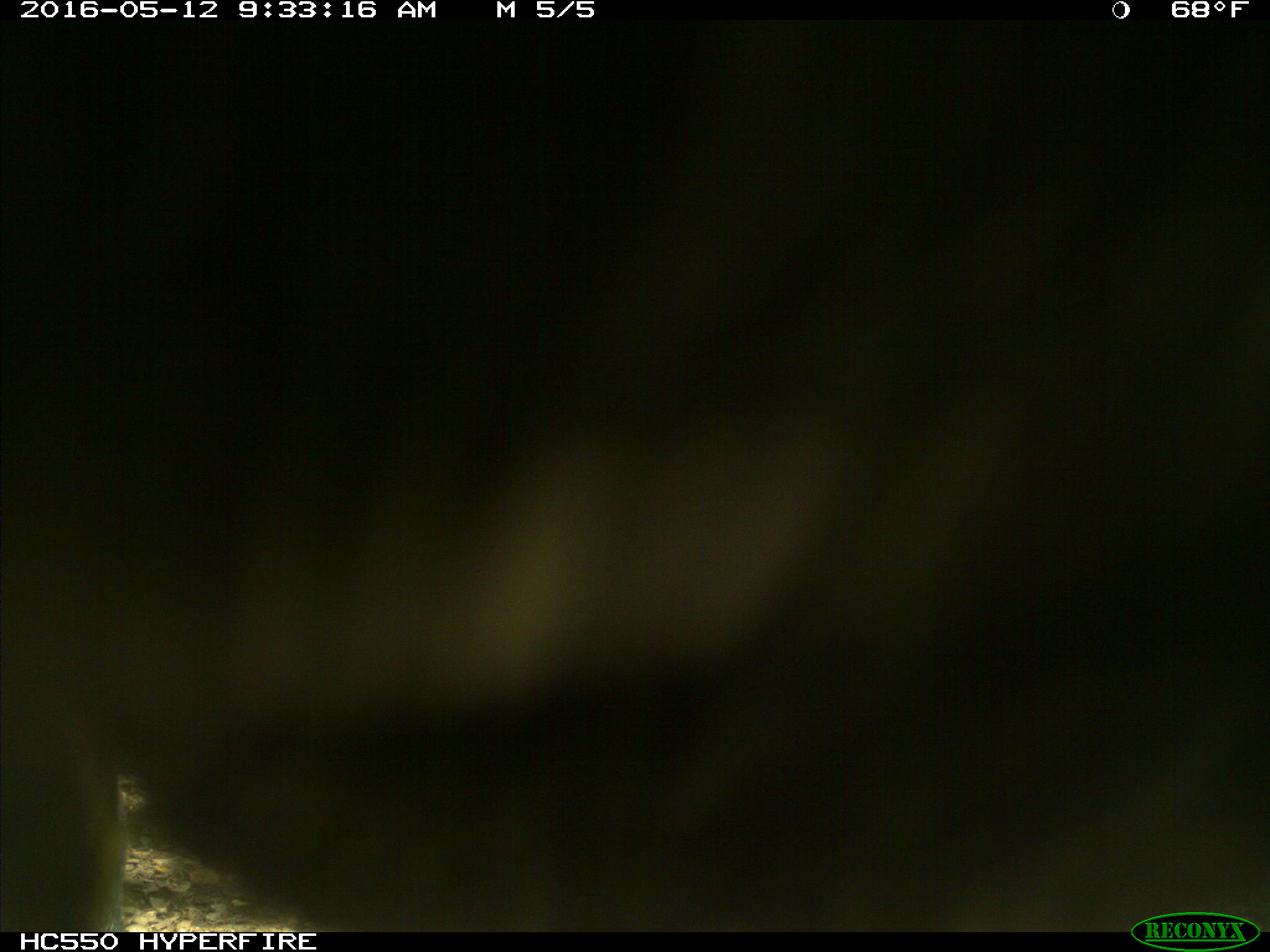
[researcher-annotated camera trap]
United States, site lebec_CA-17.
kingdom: Animalia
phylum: Chordata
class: Mammalia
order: Artiodactyla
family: Bovidae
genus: Bos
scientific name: Bos taurus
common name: domestic cow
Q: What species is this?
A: Bos taurus (domestic cow).